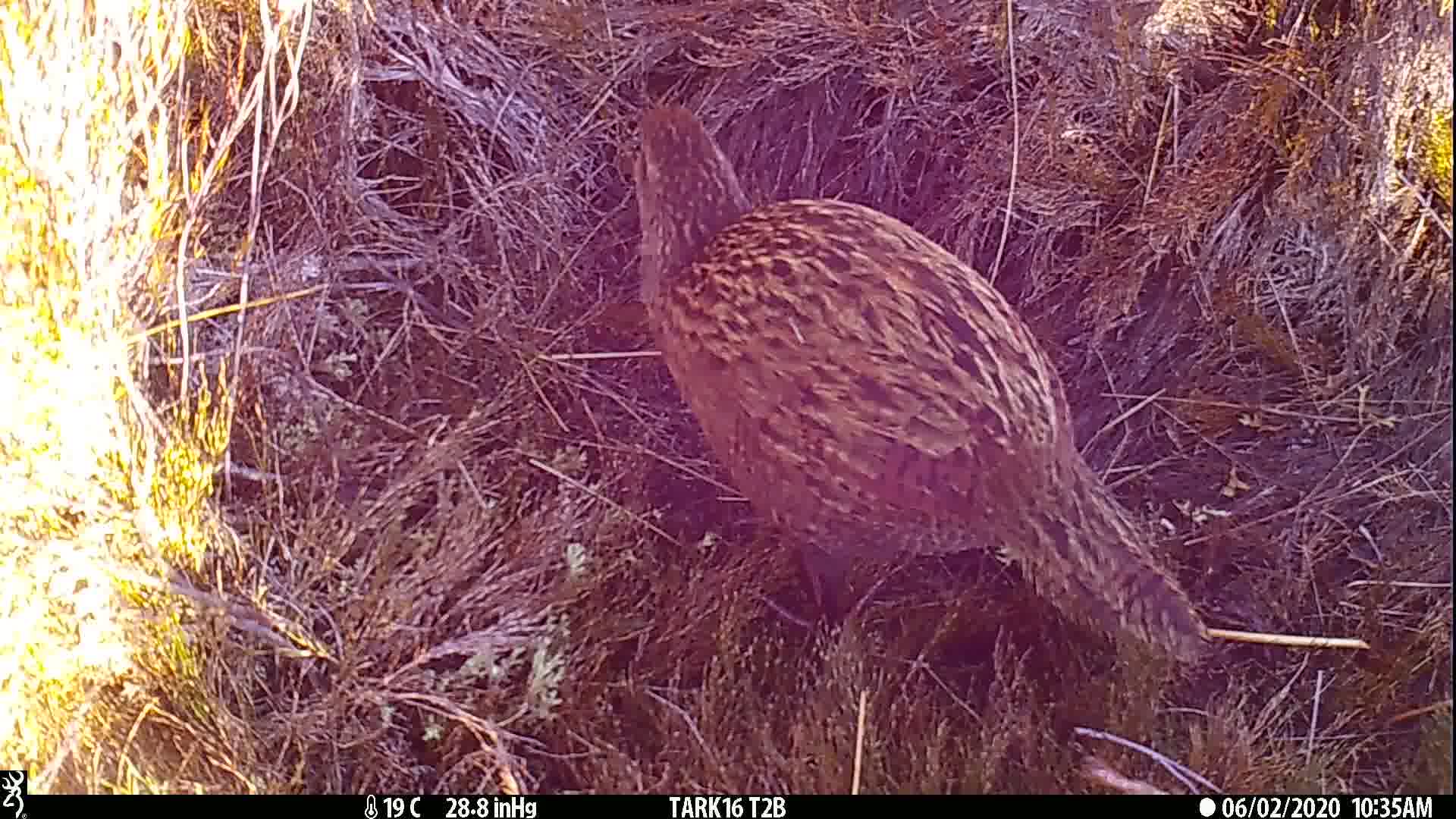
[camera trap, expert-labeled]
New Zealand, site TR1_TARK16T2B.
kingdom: Animalia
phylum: Chordata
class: Aves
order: Gruiformes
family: Rallidae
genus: Gallirallus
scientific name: Gallirallus australis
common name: weka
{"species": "weka (Gallirallus australis)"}